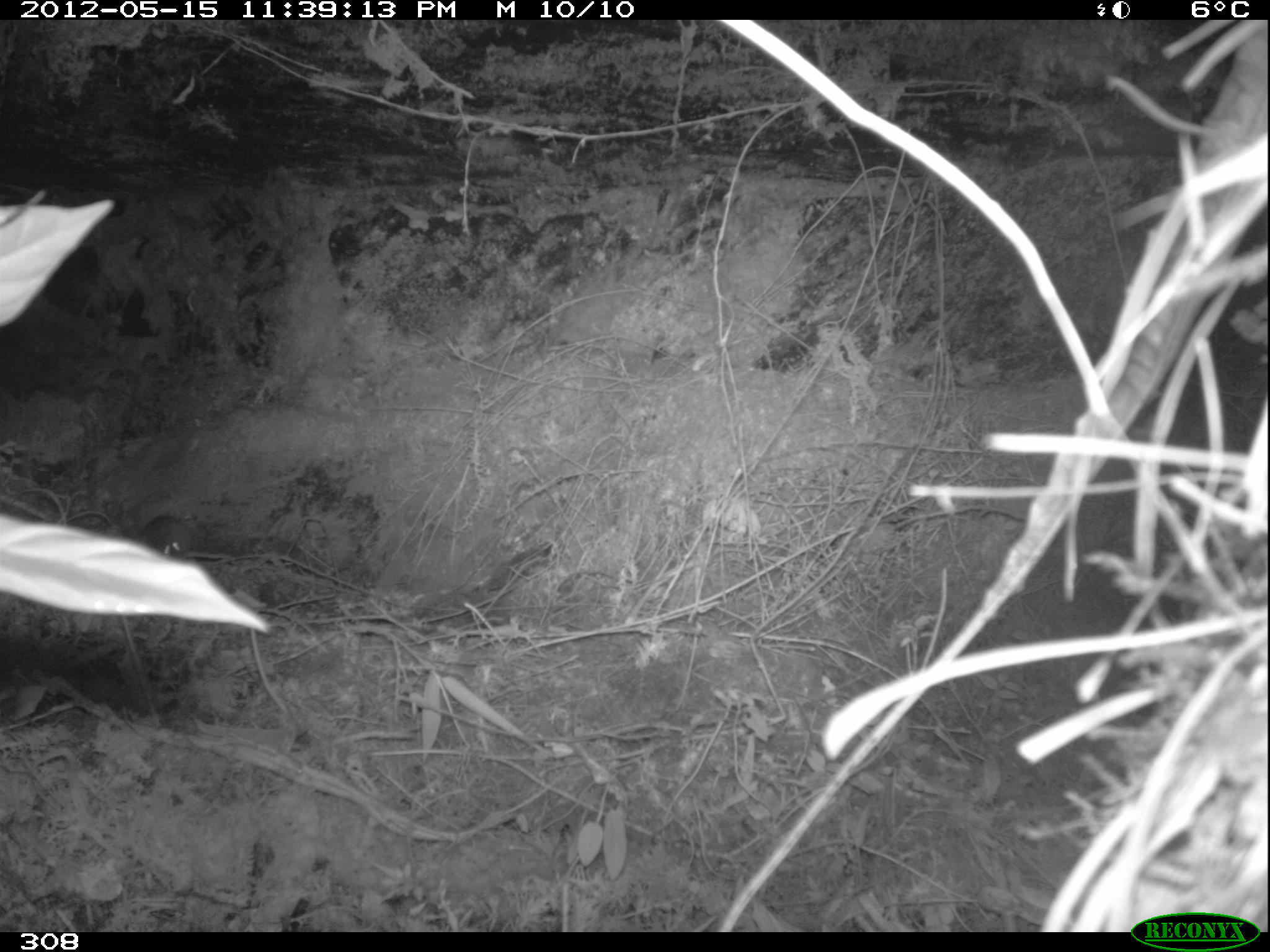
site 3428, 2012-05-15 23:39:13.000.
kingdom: Animalia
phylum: Chordata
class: Mammalia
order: Rodentia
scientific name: Rodentia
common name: rodents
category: unknown rodent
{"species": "unknown rodent (rodents) (Rodentia)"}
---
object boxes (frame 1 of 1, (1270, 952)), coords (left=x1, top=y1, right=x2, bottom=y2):
unknown rodent: (left=142, top=514, right=195, bottom=557)